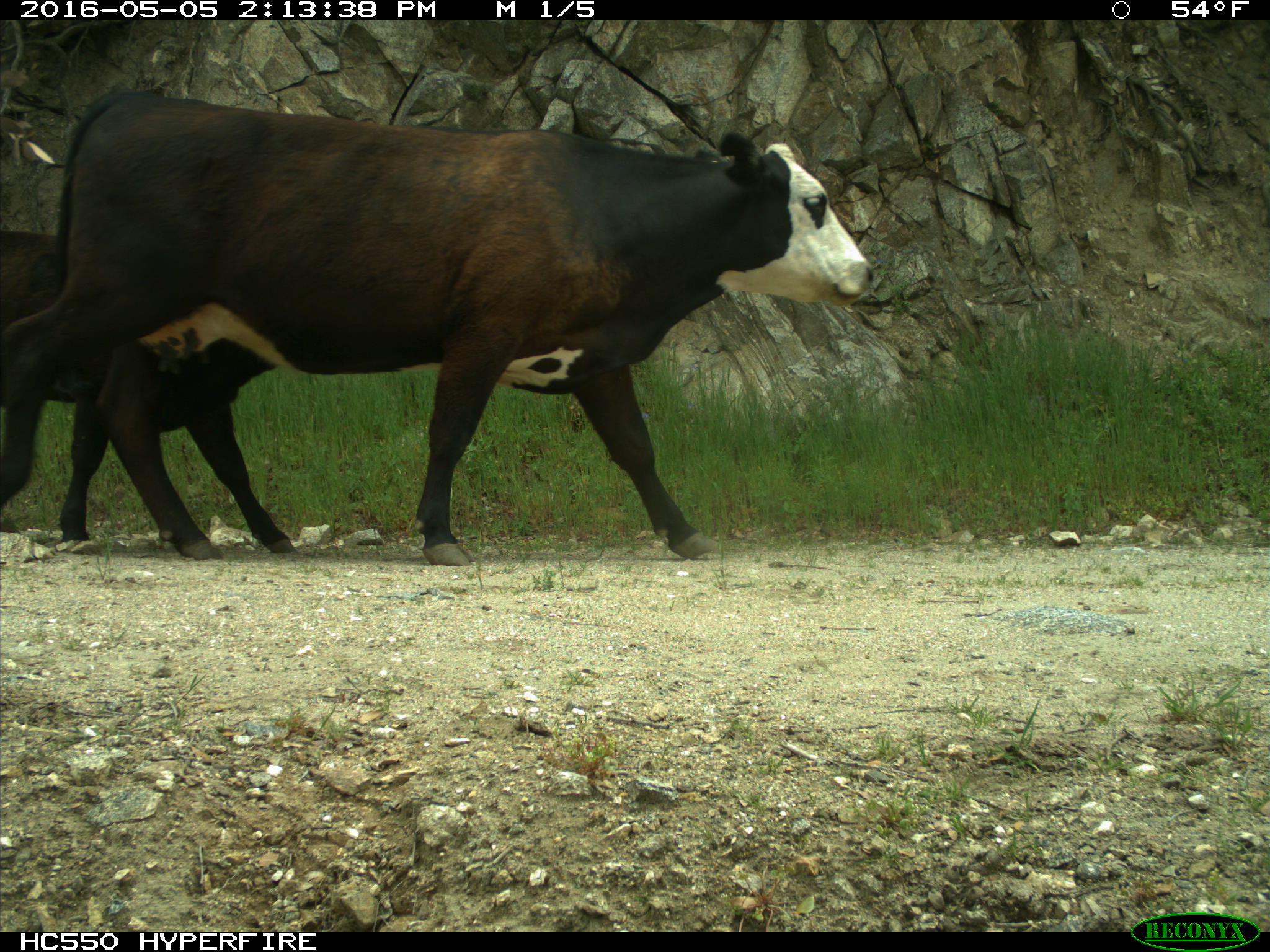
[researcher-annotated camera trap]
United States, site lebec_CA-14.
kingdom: Animalia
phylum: Chordata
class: Mammalia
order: Artiodactyla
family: Bovidae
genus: Bos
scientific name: Bos taurus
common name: domestic cow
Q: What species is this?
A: Bos taurus (domestic cow).